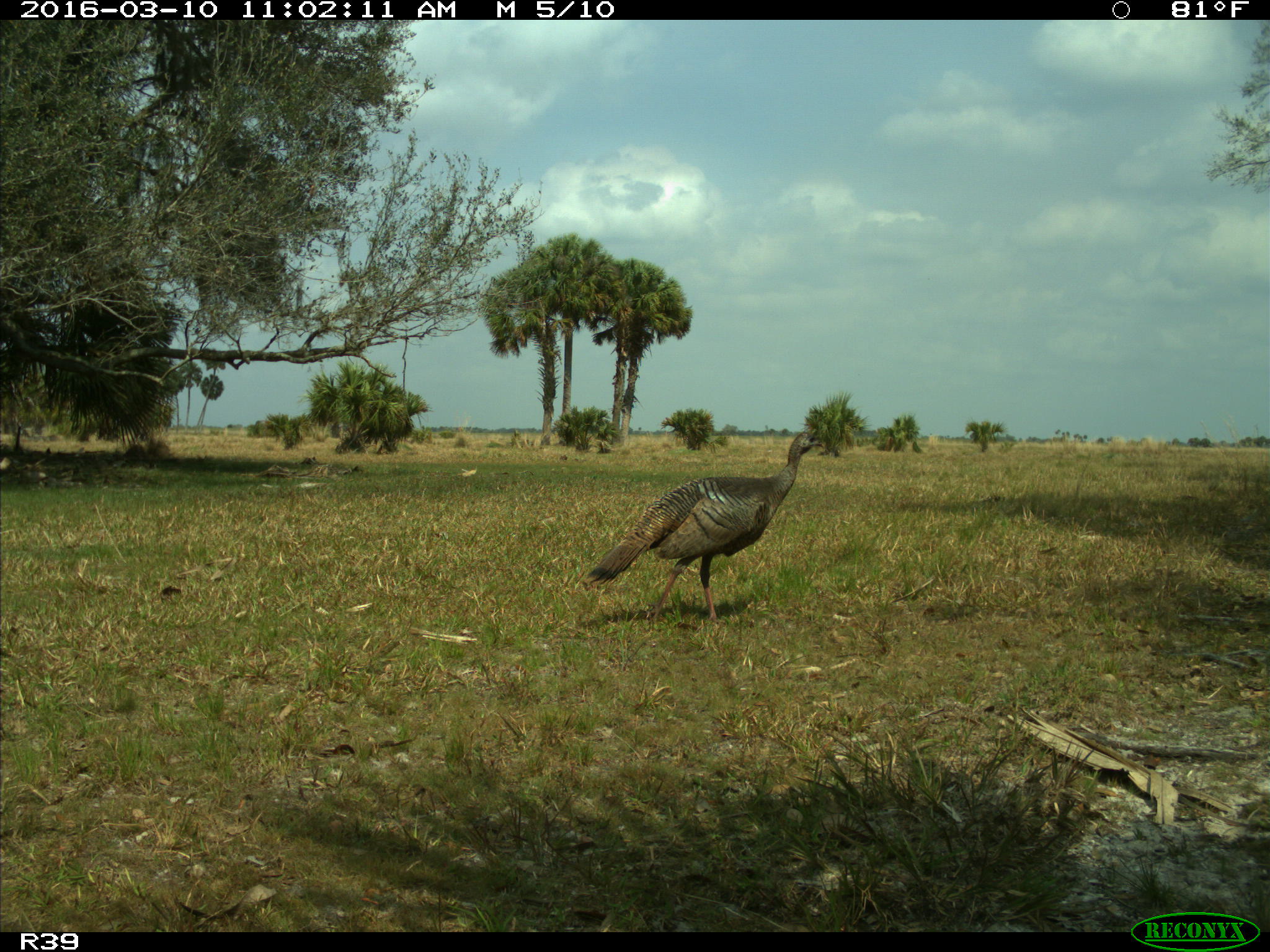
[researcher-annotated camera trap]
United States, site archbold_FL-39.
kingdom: Animalia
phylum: Chordata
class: Aves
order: Galliformes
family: Phasianidae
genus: Meleagris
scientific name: Meleagris gallopavo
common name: wild turkey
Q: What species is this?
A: Meleagris gallopavo (wild turkey).